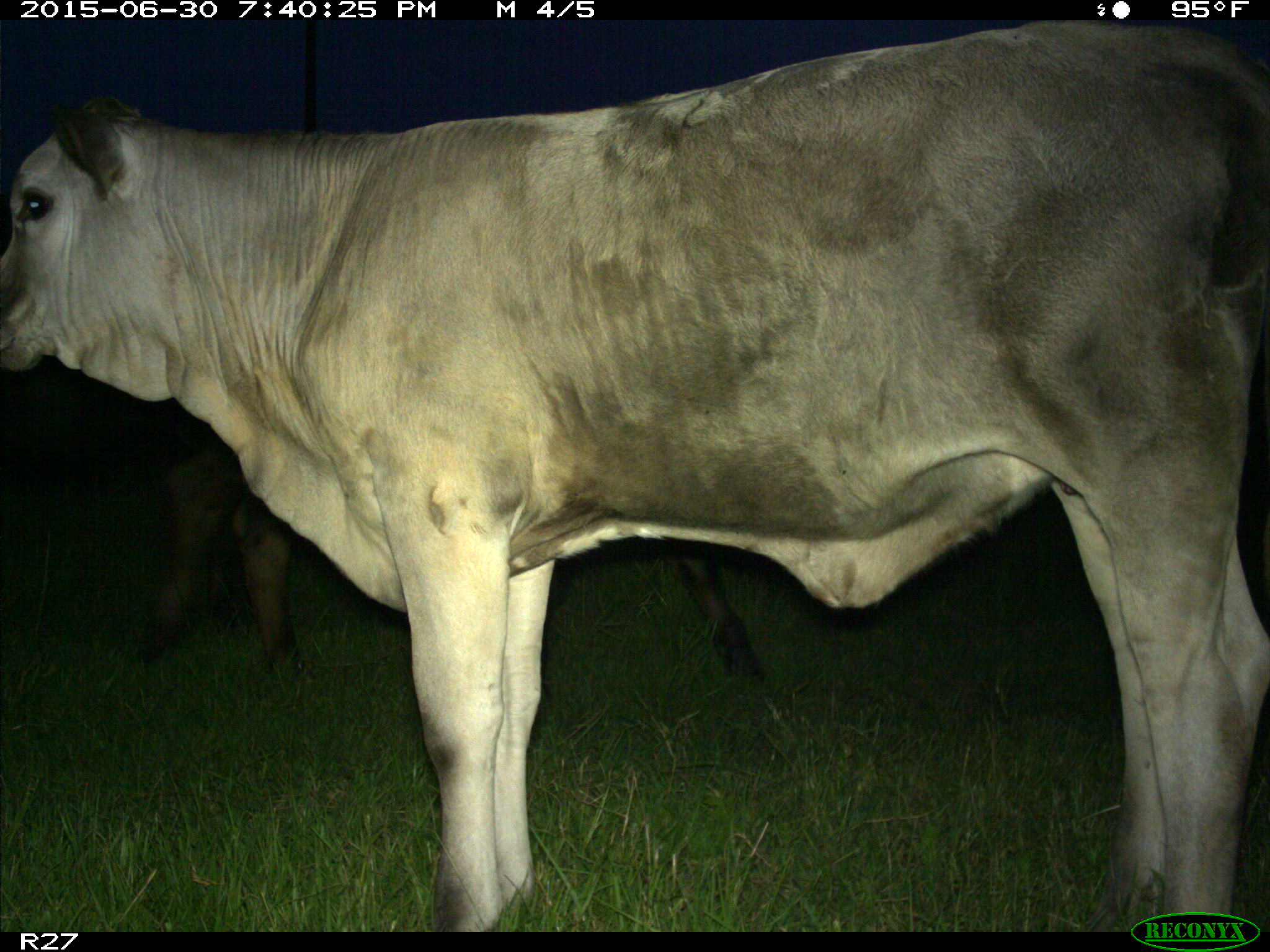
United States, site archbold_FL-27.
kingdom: Animalia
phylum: Chordata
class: Mammalia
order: Artiodactyla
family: Bovidae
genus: Bos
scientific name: Bos taurus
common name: domestic cow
Bos taurus (domestic cow).